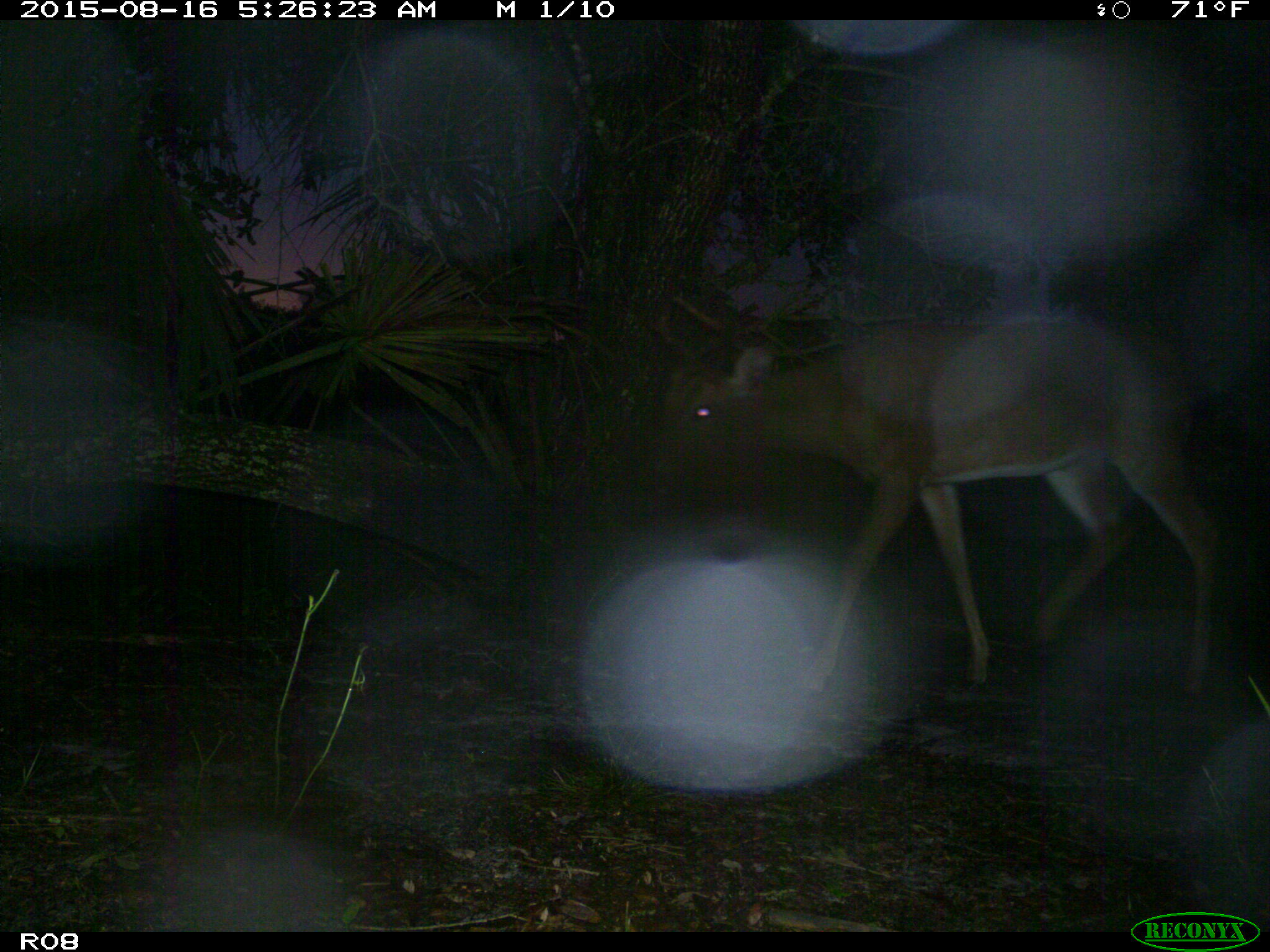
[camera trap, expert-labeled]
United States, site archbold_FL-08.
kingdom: Animalia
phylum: Chordata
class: Mammalia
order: Artiodactyla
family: Cervidae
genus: Odocoileus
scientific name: Odocoileus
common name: deer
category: unidentified deer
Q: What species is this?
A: Unidentified deer (deer) (Odocoileus).